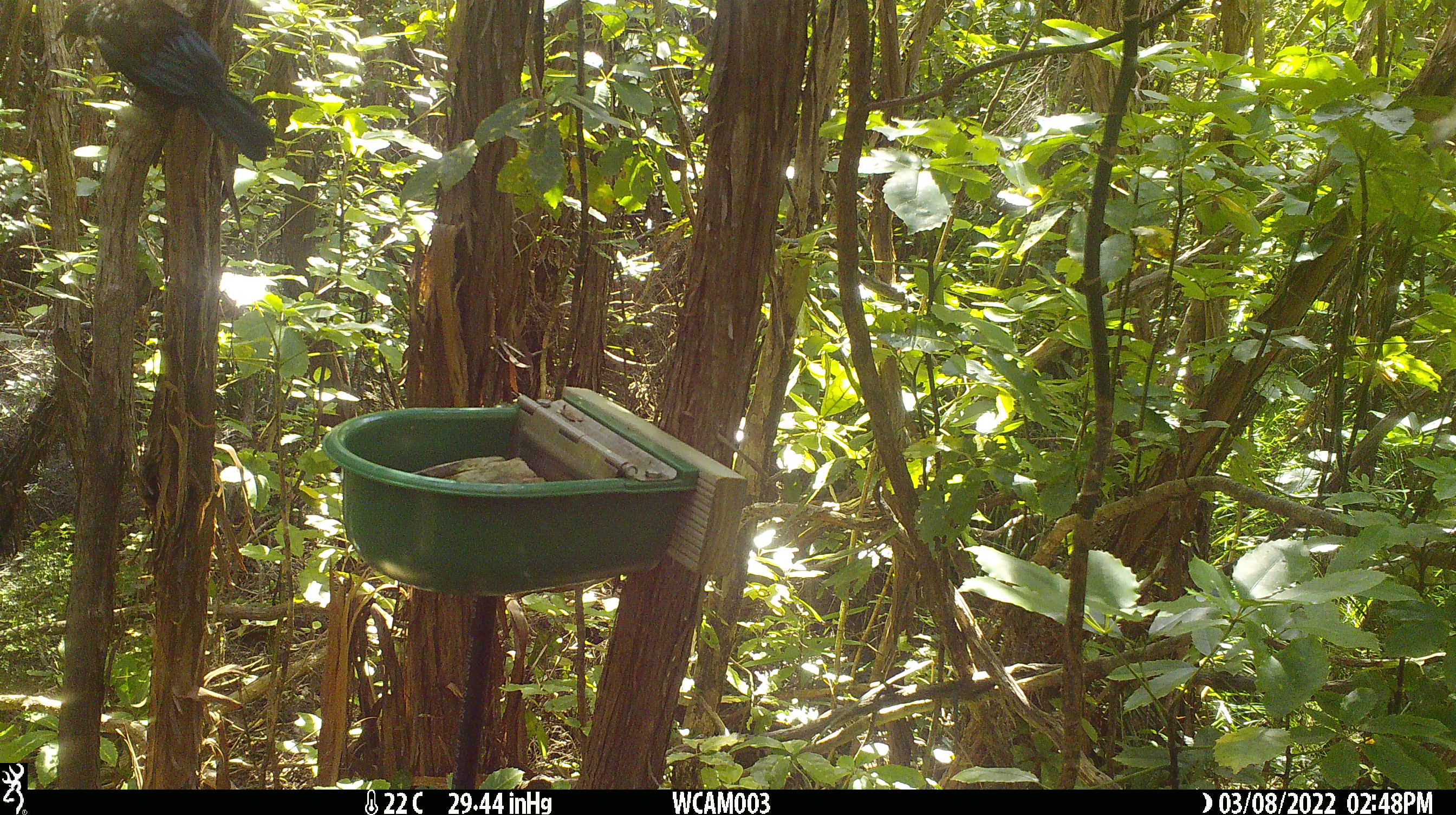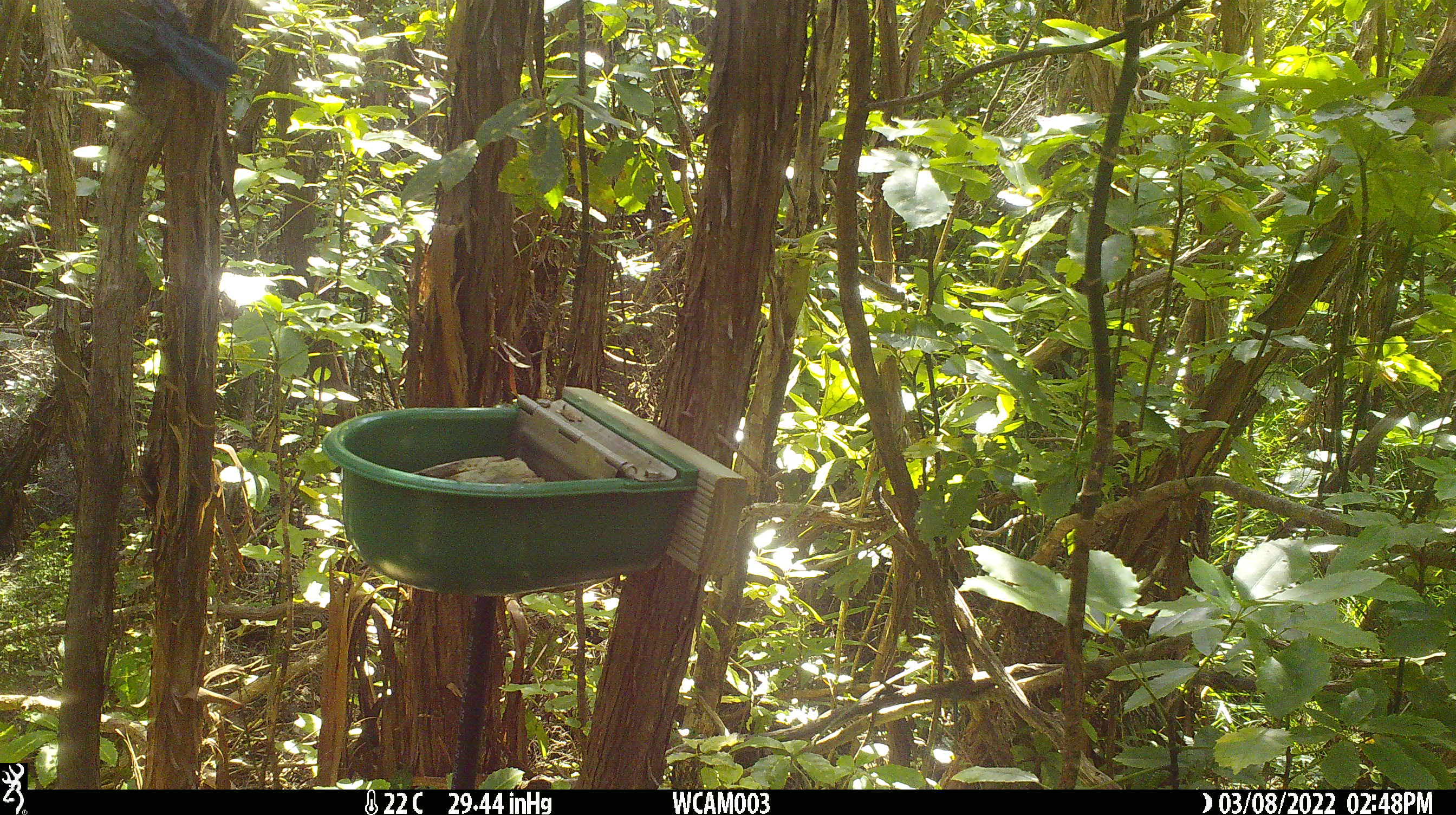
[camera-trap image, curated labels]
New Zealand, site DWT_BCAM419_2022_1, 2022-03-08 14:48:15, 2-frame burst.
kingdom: Animalia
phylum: Chordata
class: Aves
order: Passeriformes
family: Meliphagidae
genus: Prosthemadera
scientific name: Prosthemadera novaeseelandiae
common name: tui